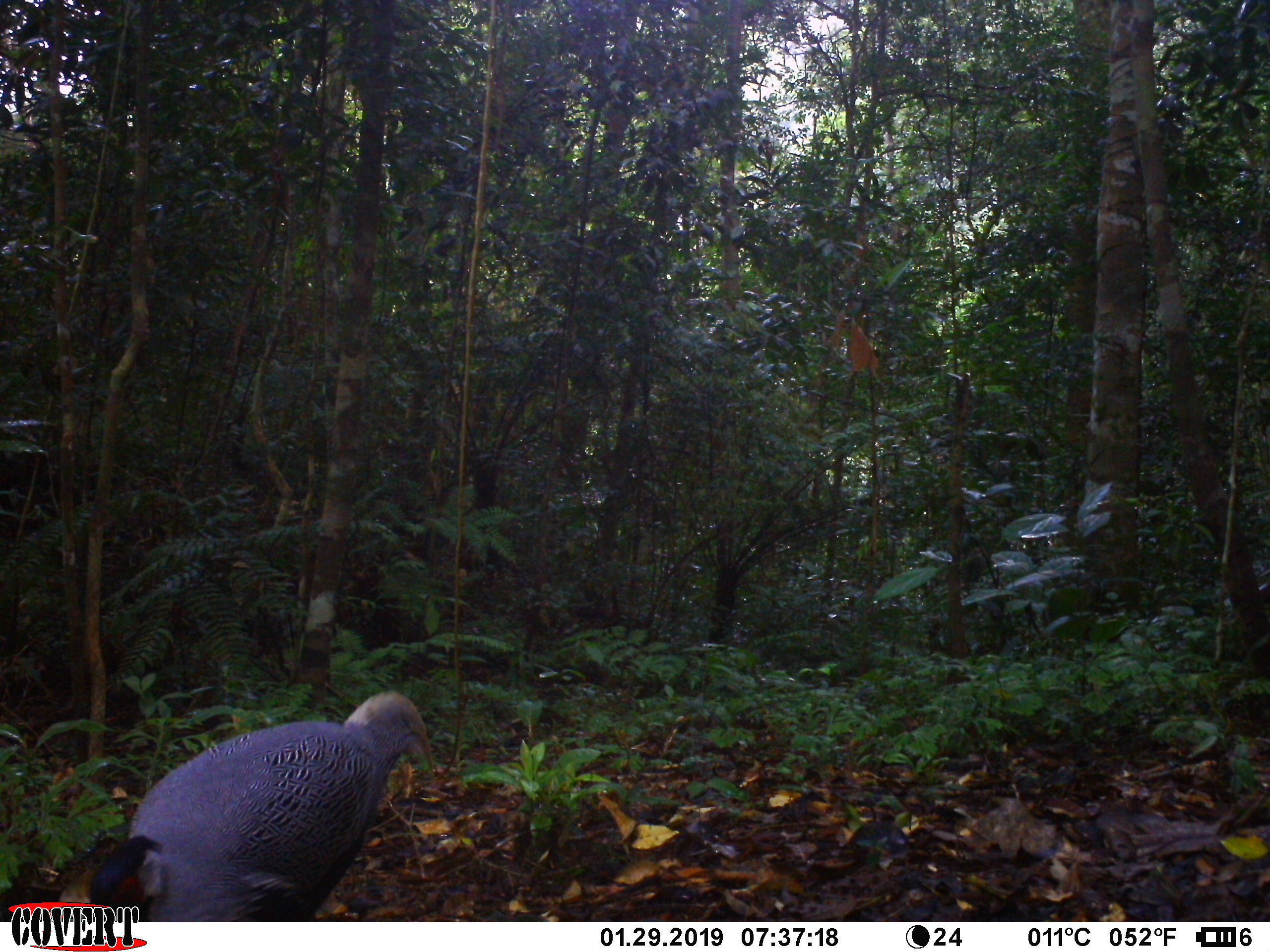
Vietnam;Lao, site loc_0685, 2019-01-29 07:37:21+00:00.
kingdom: Animalia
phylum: Chordata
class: Aves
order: Galliformes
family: Phasianidae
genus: Lophura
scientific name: Lophura nycthemera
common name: silver pheasant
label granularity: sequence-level